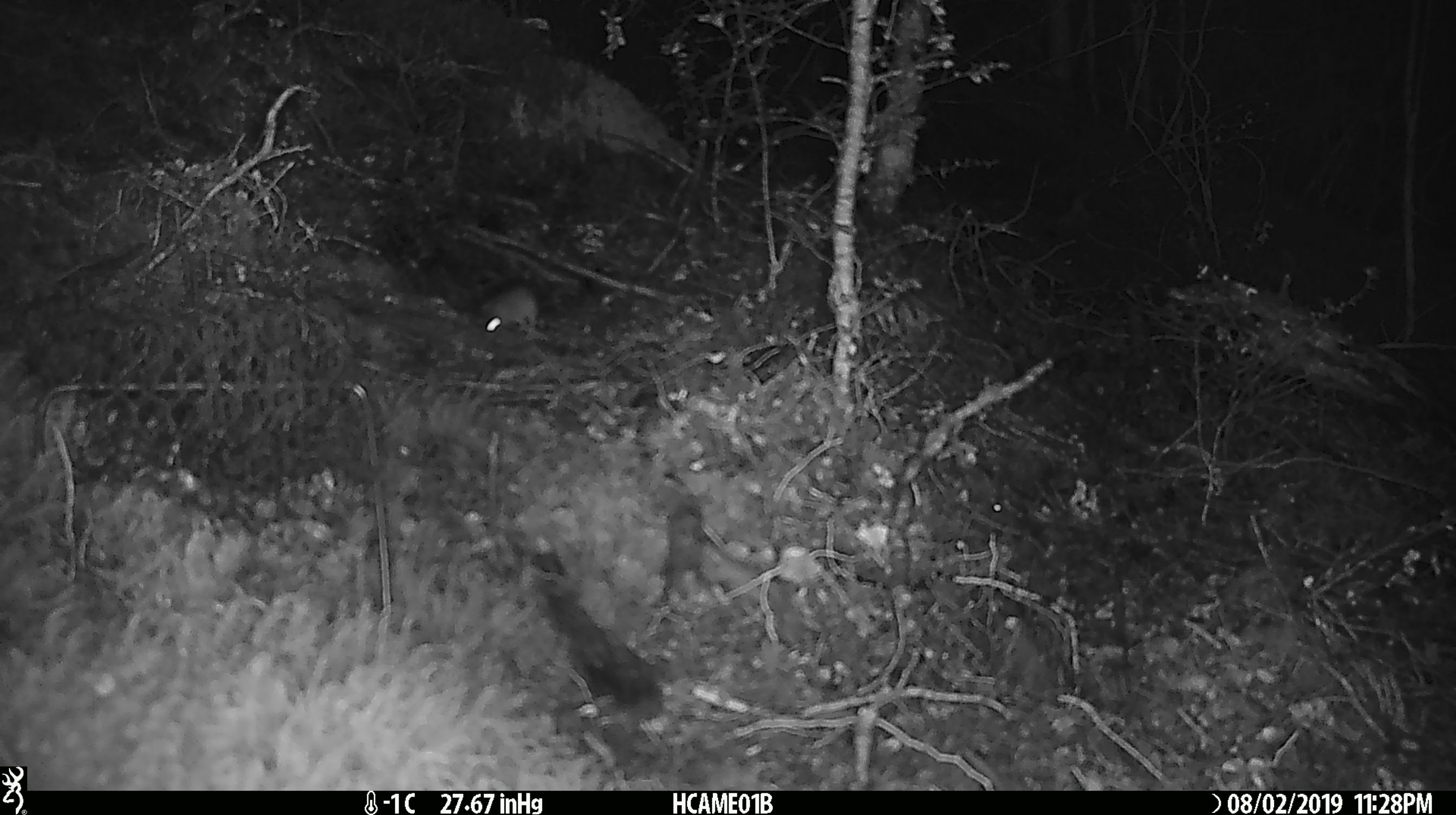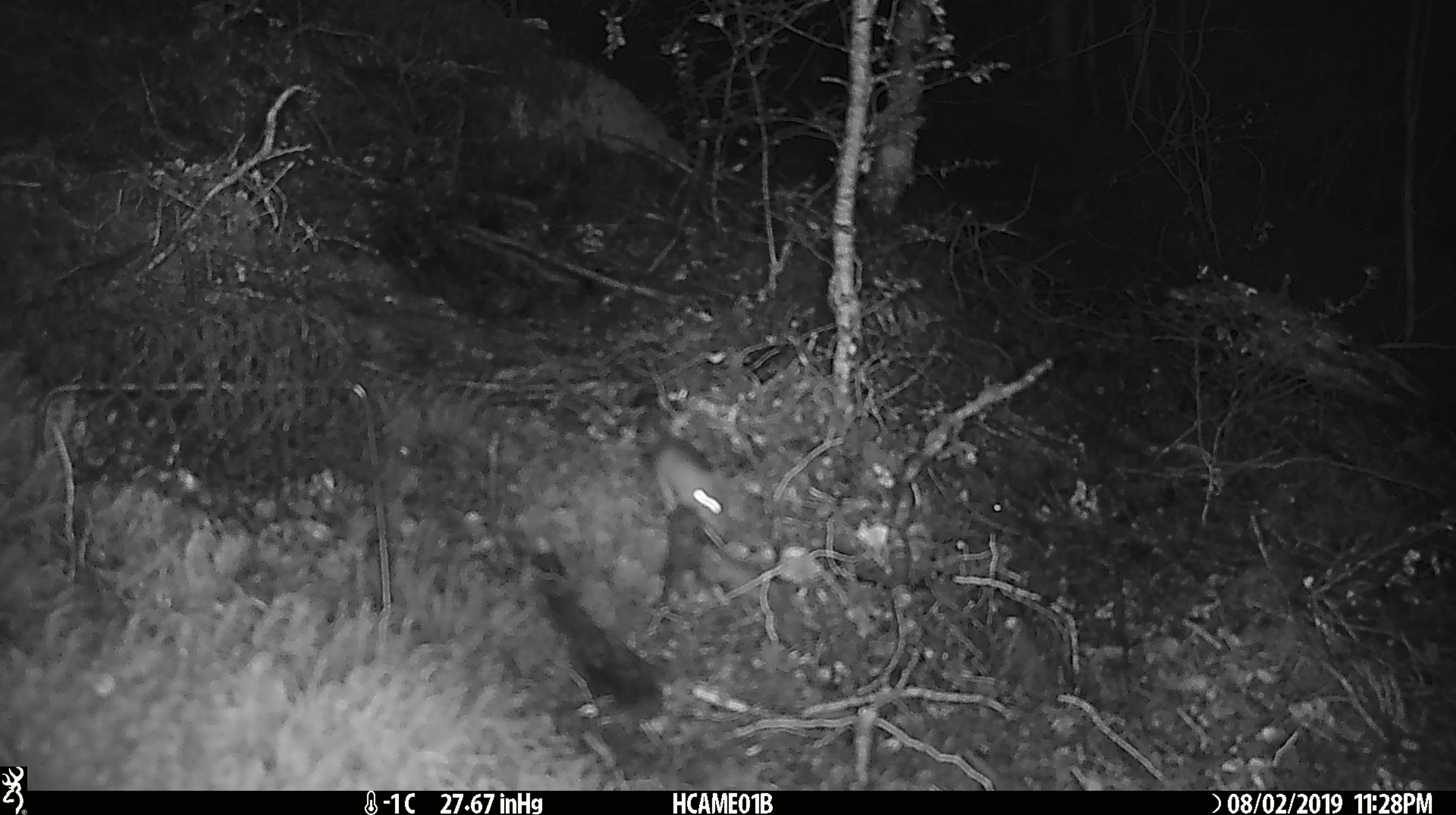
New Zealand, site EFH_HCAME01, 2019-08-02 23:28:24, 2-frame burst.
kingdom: Animalia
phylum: Chordata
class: Mammalia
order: Rodentia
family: Muridae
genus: Mus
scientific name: Mus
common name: mouse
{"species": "mouse (Mus)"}